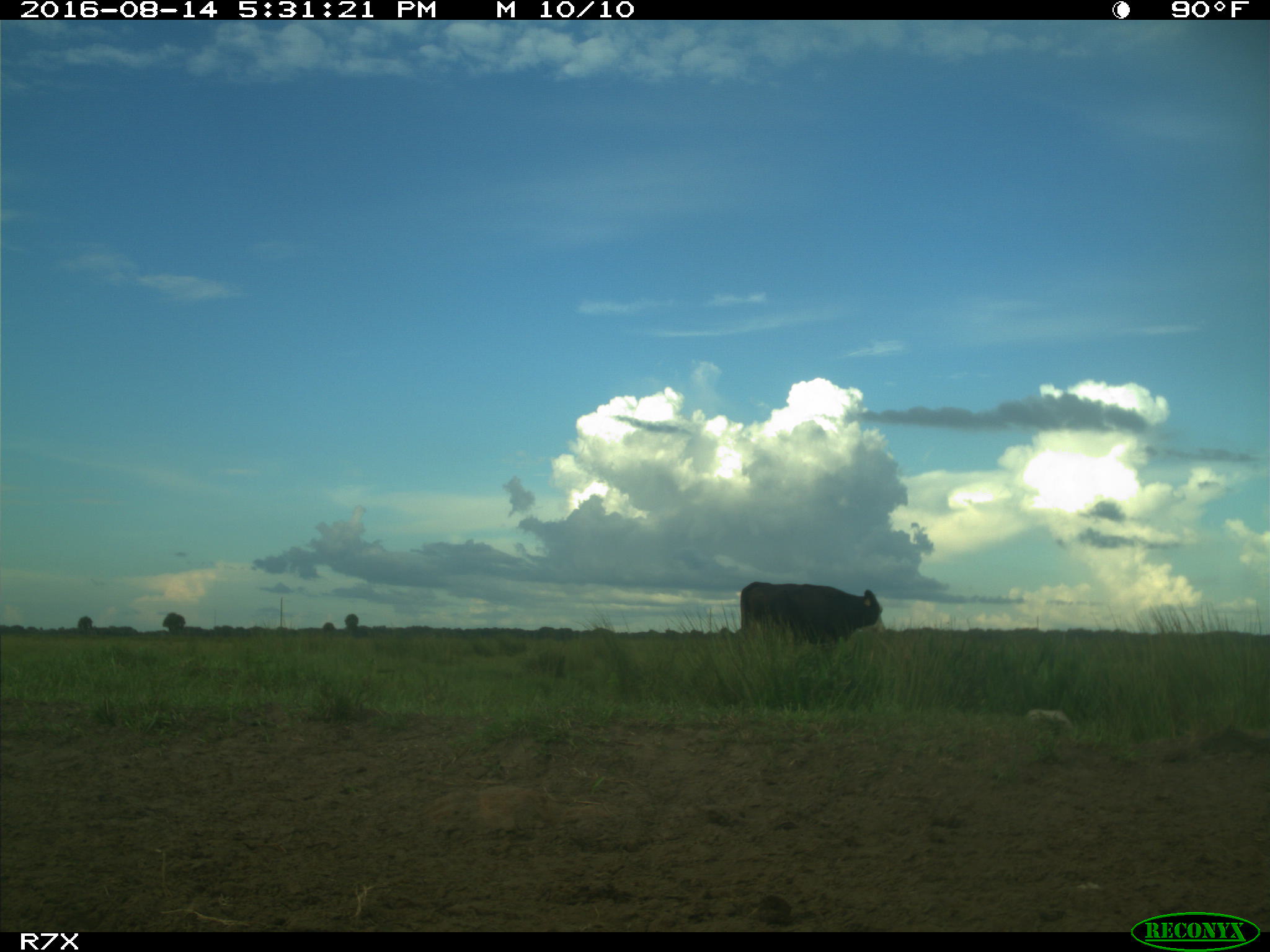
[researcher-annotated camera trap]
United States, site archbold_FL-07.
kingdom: Animalia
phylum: Chordata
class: Mammalia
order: Artiodactyla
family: Bovidae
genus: Bos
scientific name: Bos taurus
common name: domestic cow